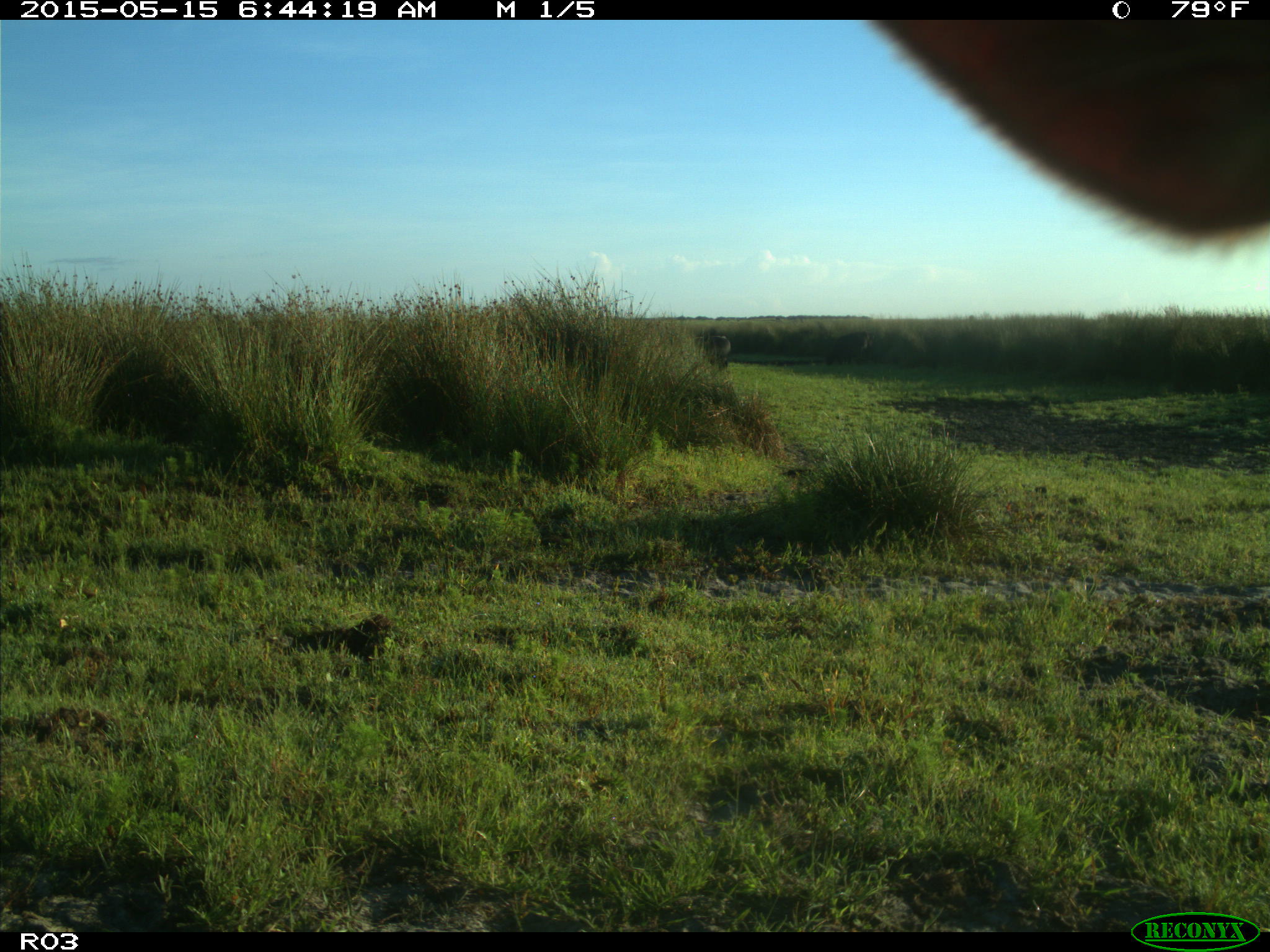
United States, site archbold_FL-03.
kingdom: Animalia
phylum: Chordata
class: Mammalia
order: Artiodactyla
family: Bovidae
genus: Bos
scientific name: Bos taurus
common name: domestic cow